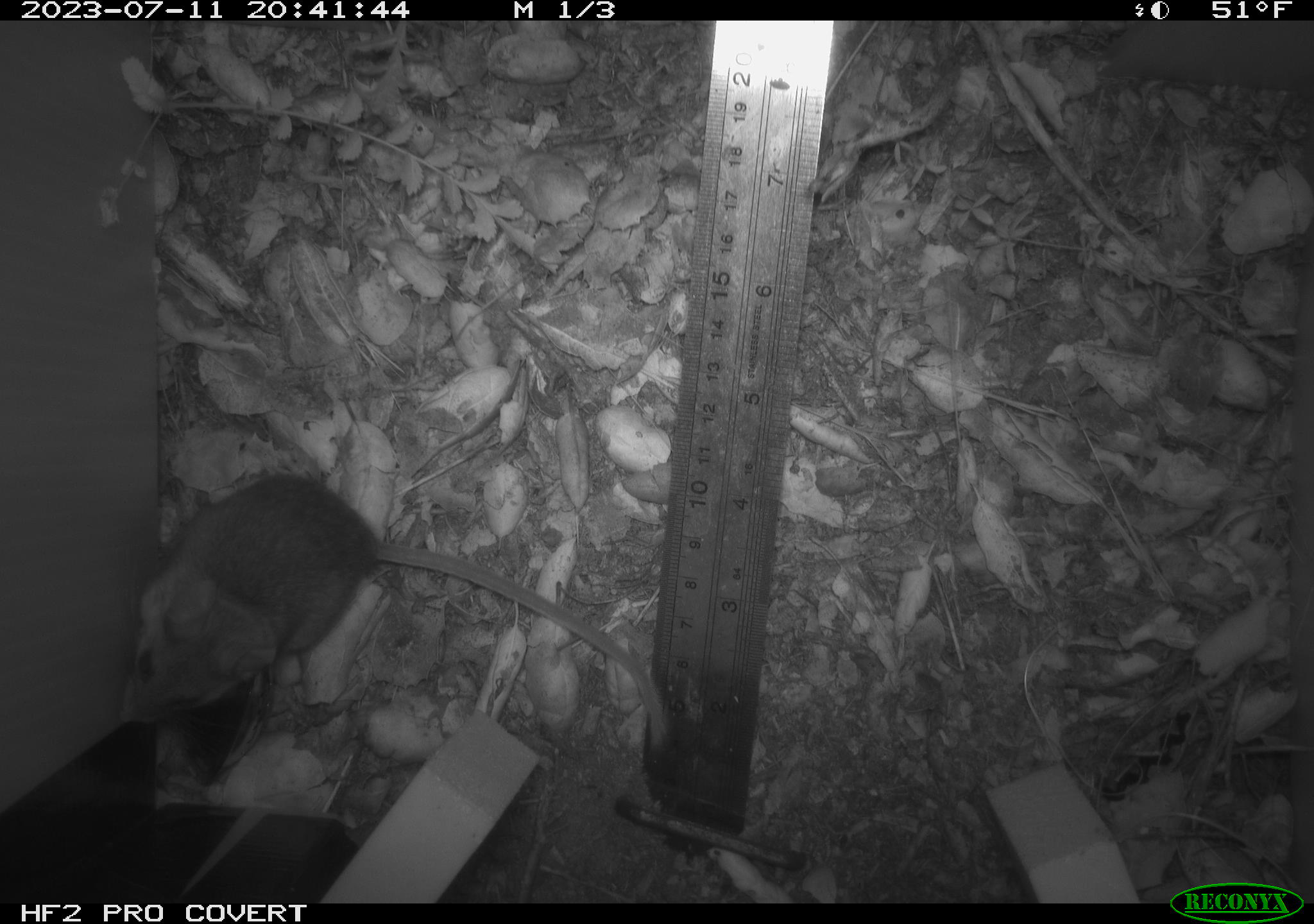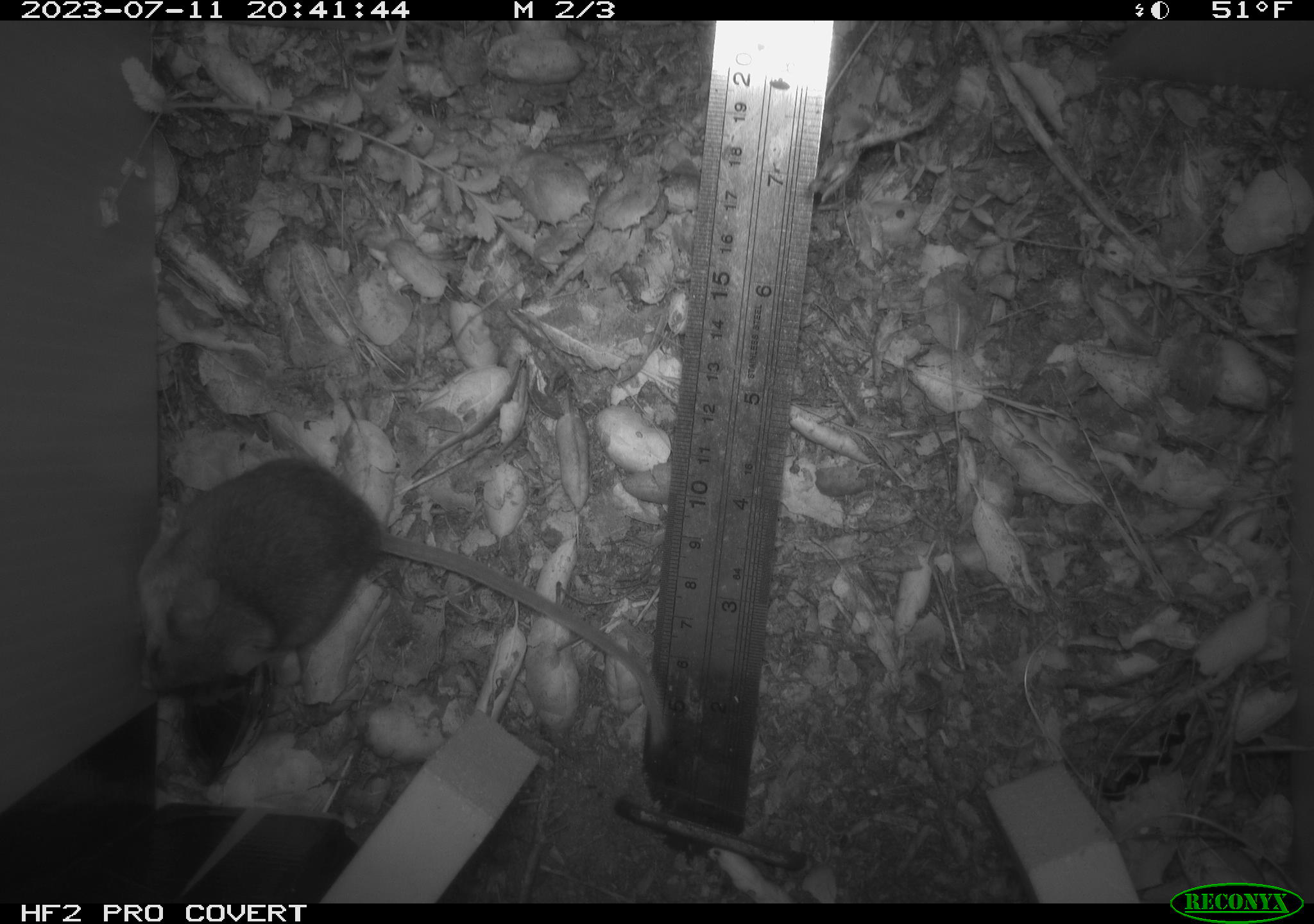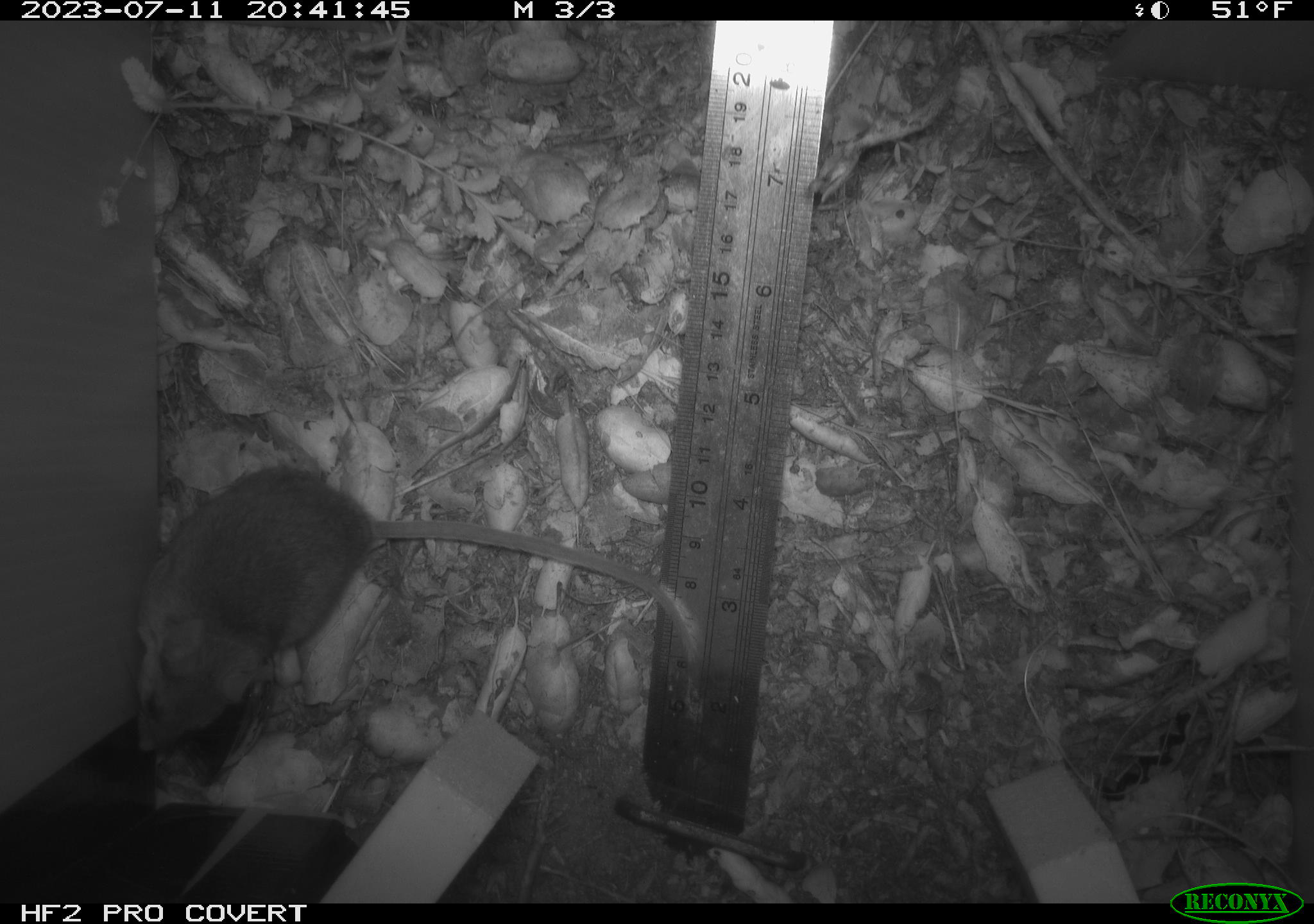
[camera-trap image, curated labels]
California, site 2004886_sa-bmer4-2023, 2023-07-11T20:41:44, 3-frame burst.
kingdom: Animalia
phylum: Chordata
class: Mammalia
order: Rodentia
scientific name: Rodentia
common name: mouse species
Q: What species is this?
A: Mouse species (Rodentia).